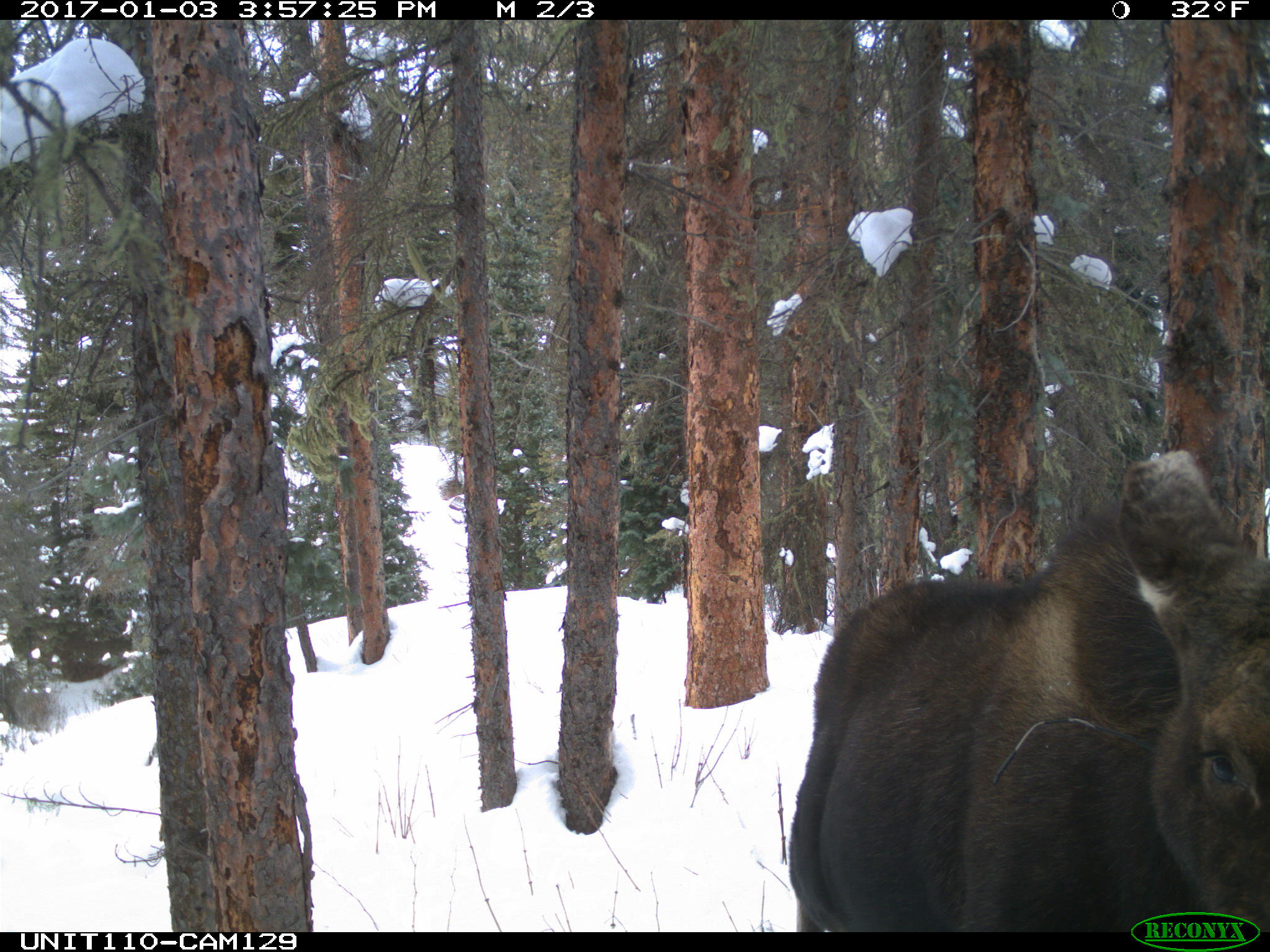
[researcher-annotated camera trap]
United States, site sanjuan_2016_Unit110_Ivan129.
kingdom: Animalia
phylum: Chordata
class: Mammalia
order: Artiodactyla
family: Cervidae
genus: Alces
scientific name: Alces alces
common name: moose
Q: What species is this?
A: Alces alces (moose).